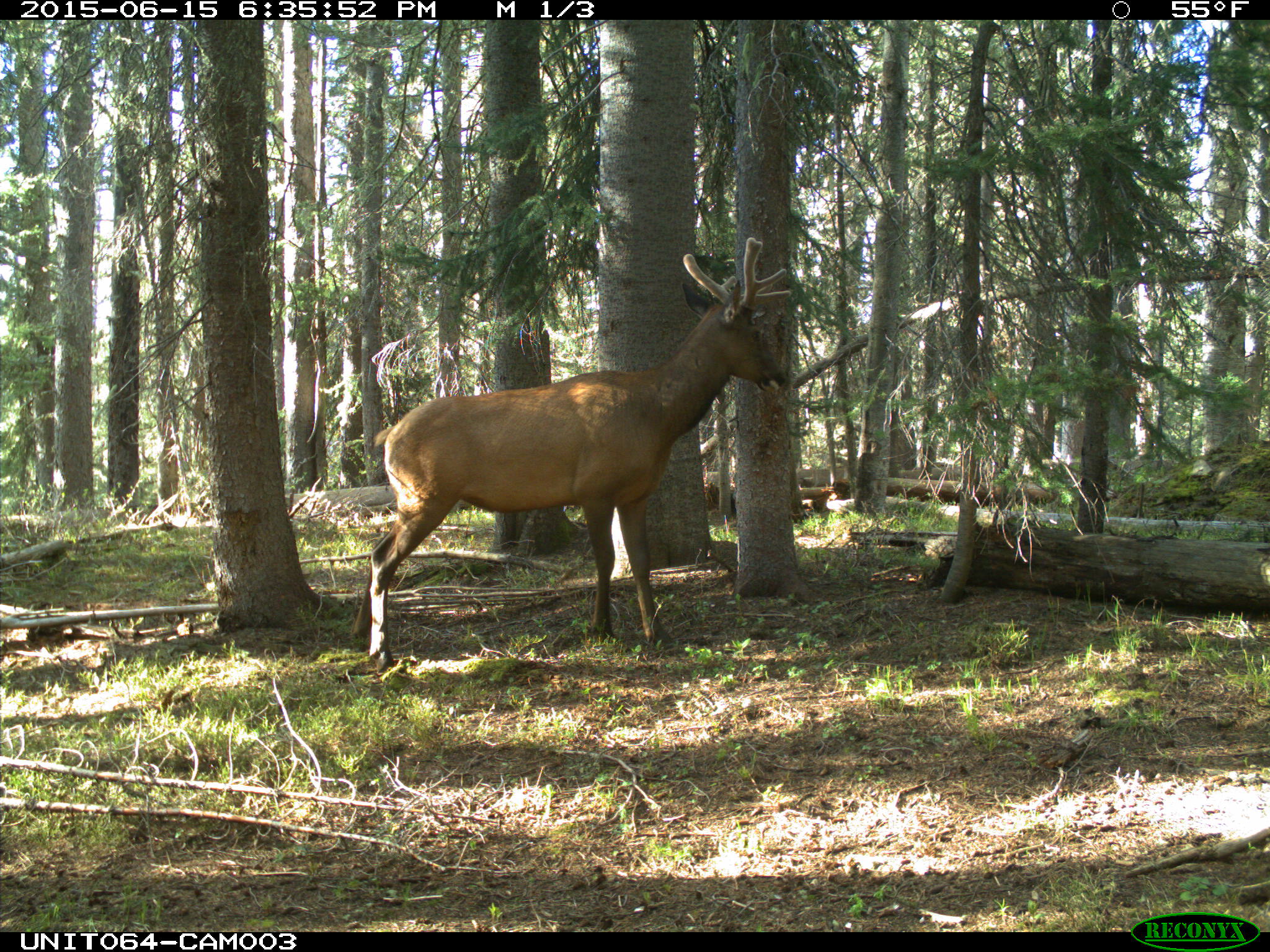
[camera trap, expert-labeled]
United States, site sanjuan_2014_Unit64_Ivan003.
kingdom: Animalia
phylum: Chordata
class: Mammalia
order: Artiodactyla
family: Cervidae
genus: Cervus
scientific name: Cervus elaphus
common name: red deer